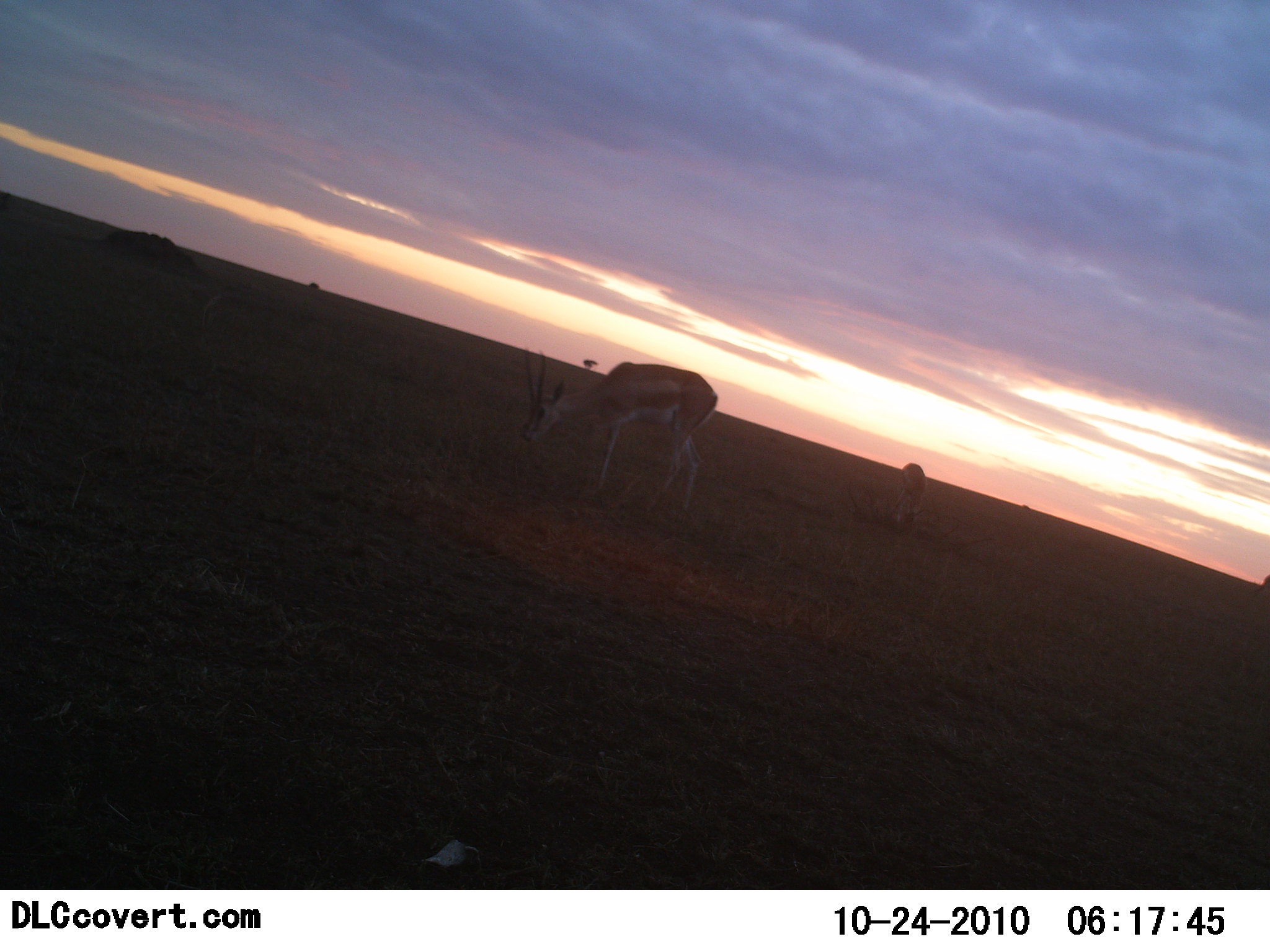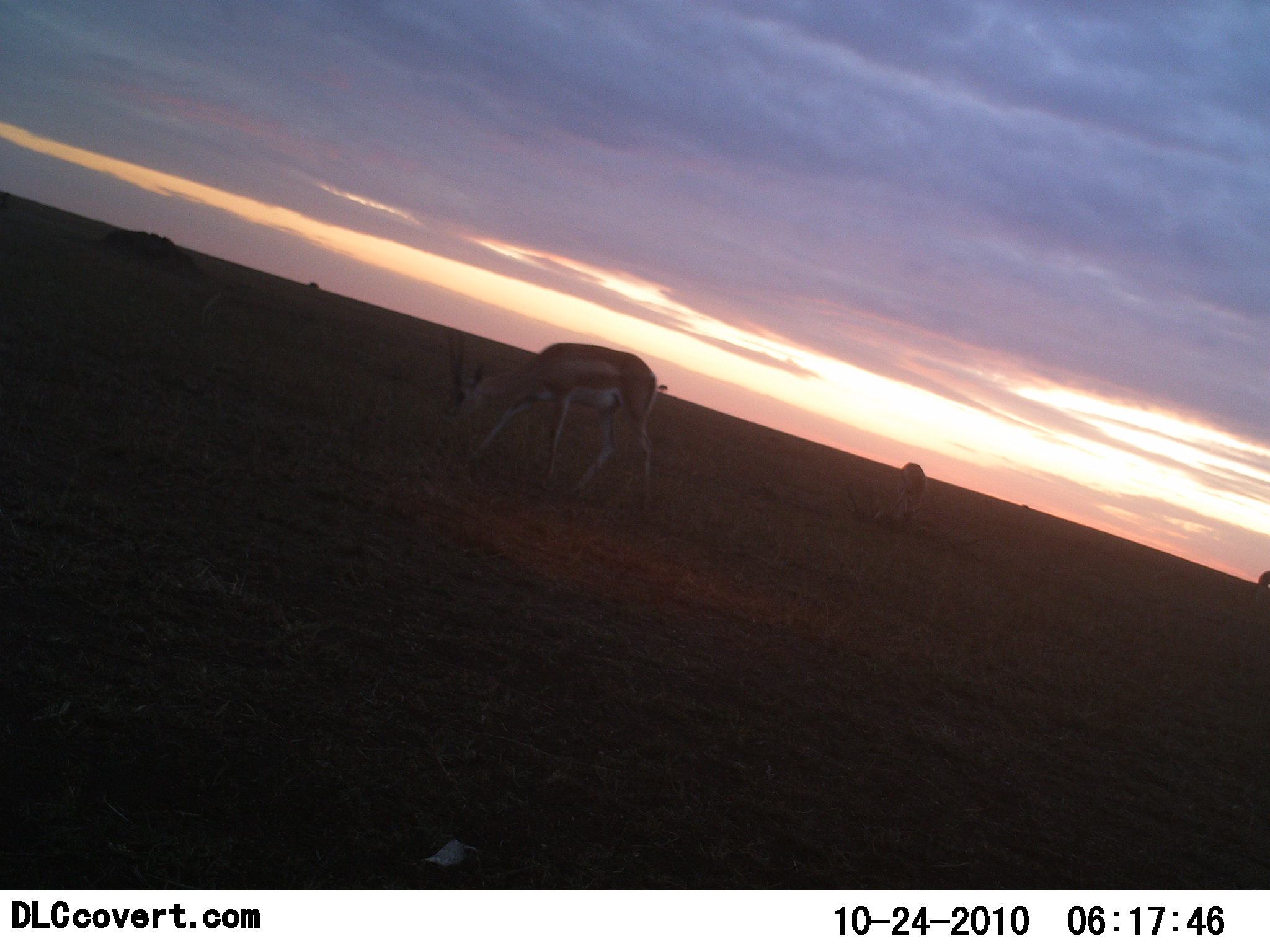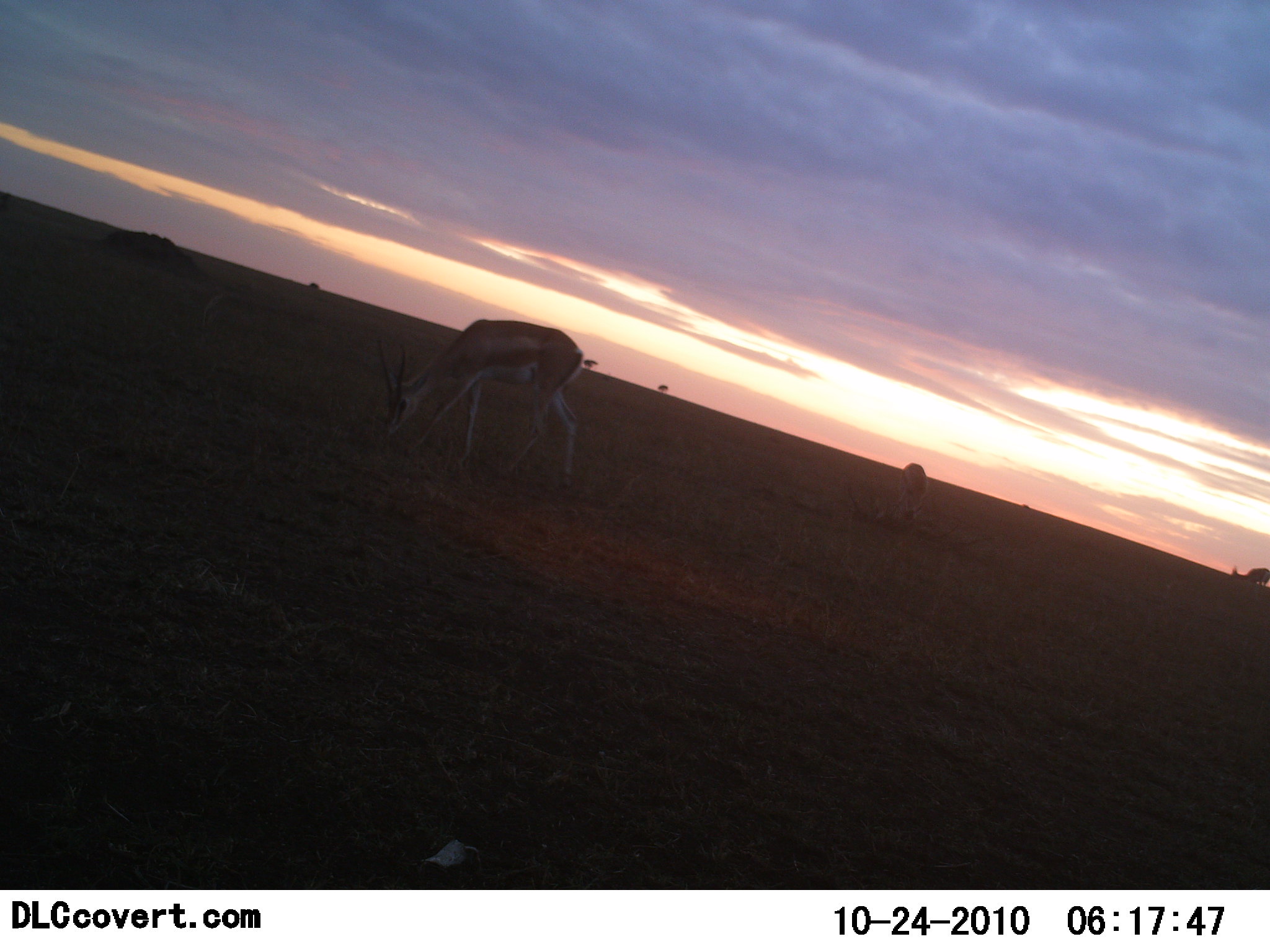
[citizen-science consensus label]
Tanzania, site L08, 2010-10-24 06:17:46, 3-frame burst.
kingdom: Animalia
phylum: Chordata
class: Mammalia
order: Artiodactyla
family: Bovidae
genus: Nanger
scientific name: Nanger granti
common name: grant's gazelle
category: gazellegrants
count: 3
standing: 9%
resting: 0%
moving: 36%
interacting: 0%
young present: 0%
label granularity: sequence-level